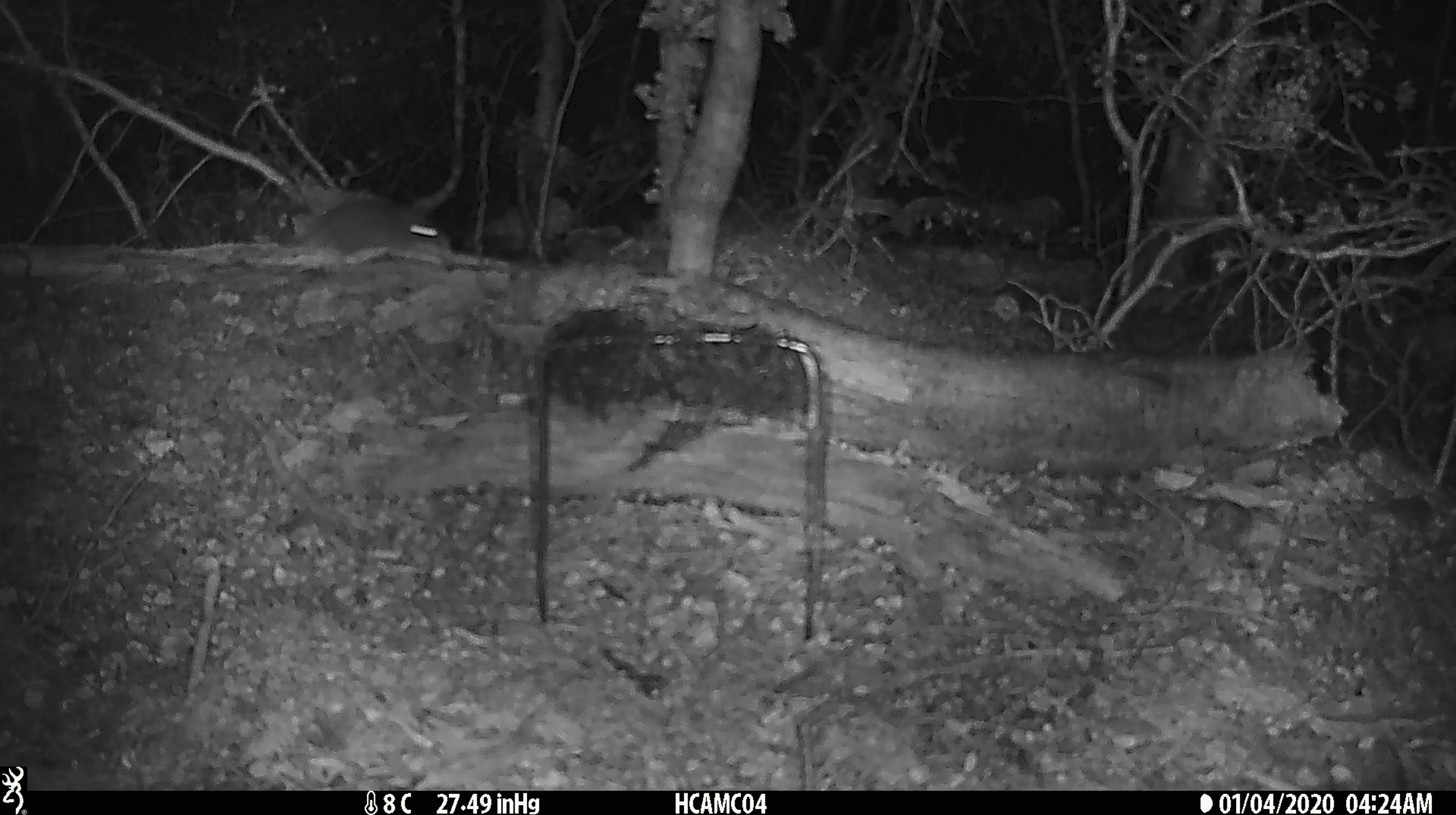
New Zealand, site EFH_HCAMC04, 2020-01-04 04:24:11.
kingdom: Animalia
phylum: Chordata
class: Mammalia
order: Rodentia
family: Muridae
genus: Mus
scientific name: Mus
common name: mouse